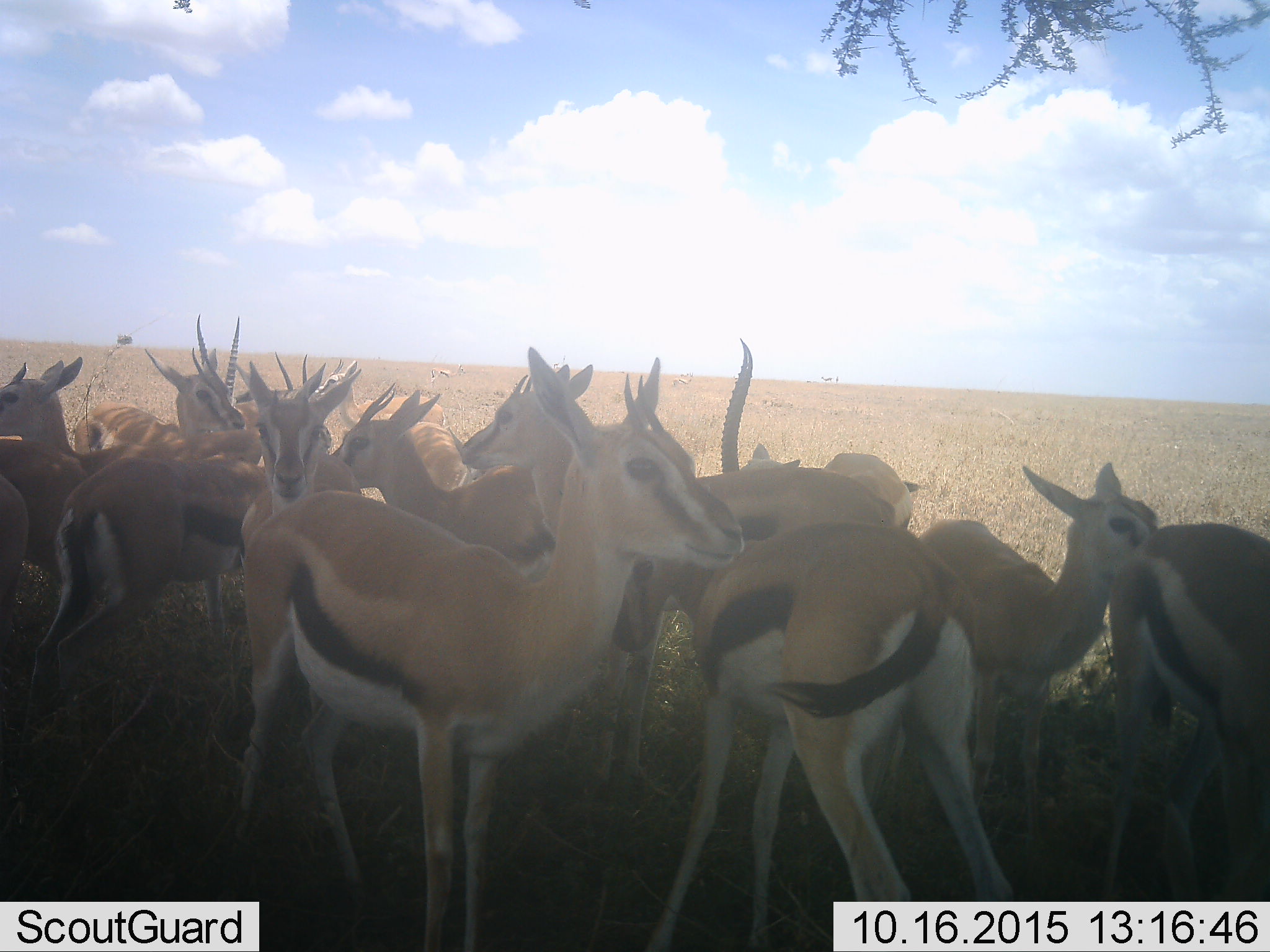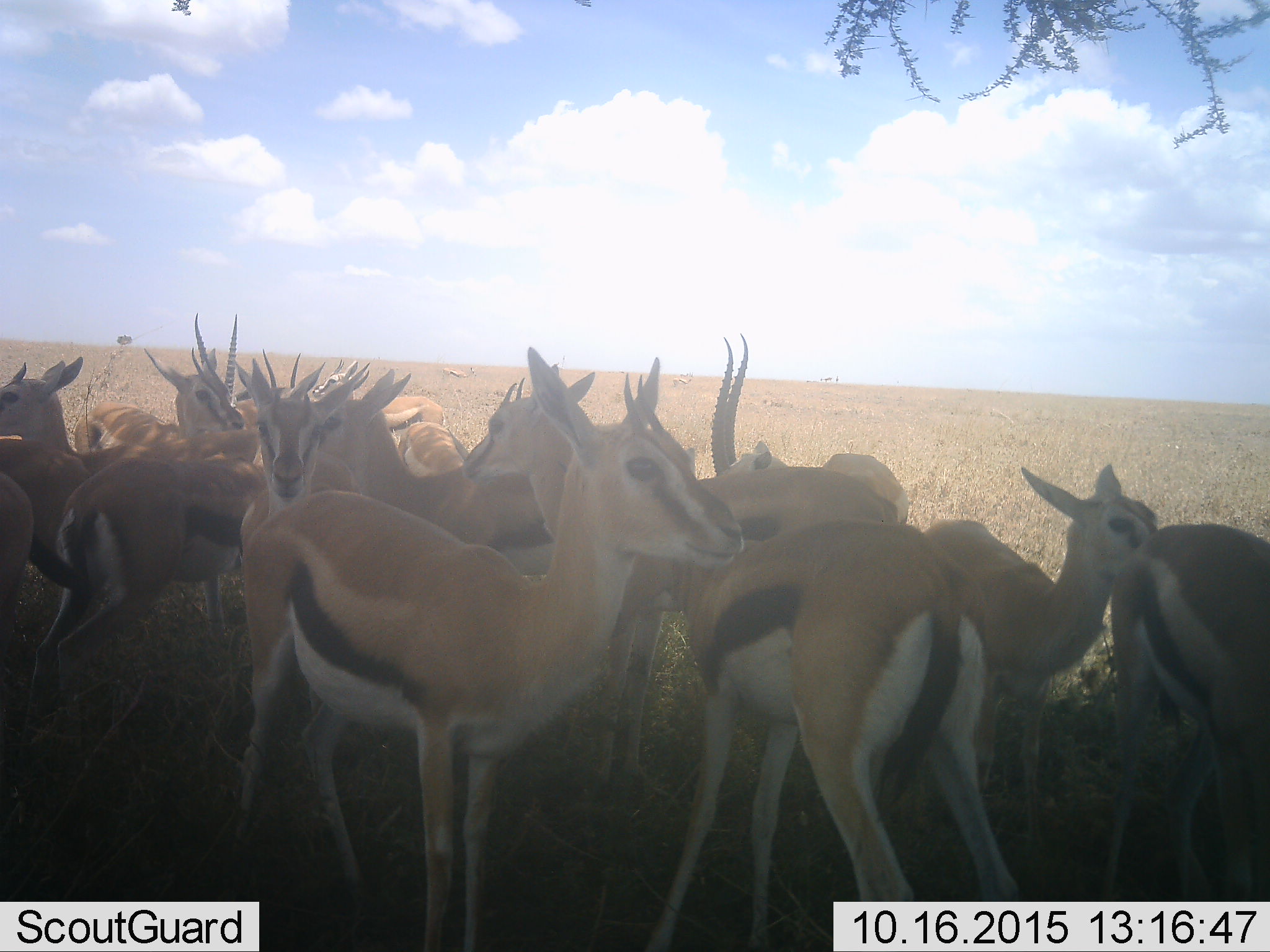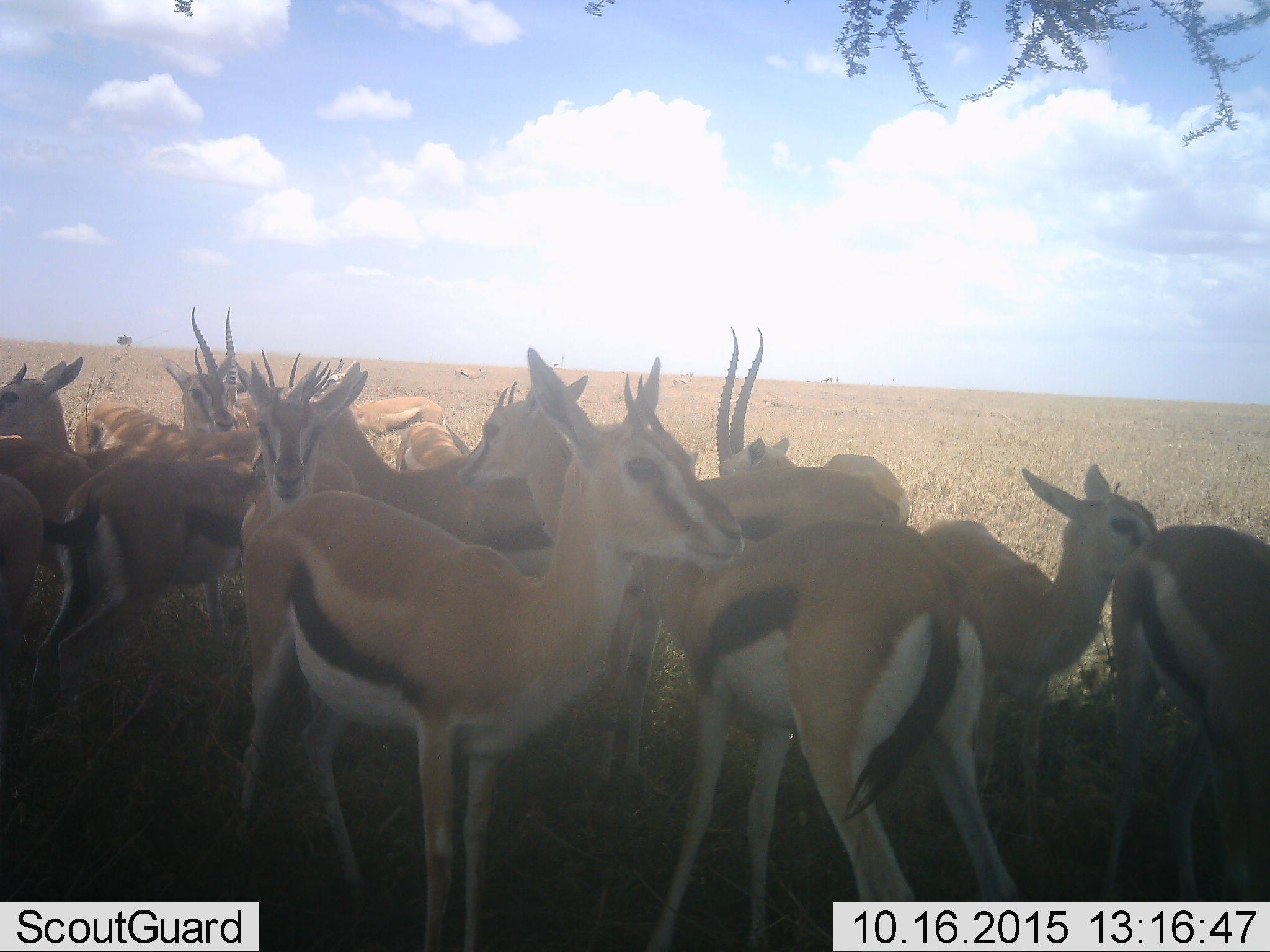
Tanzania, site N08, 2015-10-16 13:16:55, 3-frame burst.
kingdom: Animalia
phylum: Chordata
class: Mammalia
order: Artiodactyla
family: Bovidae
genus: Eudorcas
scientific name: Eudorcas thomsonii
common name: thomson's gazelle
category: gazellethomsons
Gazellethomsons (thomson's gazelle) (Eudorcas thomsonii), count 11-50. Behavior (volunteer vote fractions): standing 71%, resting 14%, moving 14%, interacting 71%. Young present (vote fraction): 43%. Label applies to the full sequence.